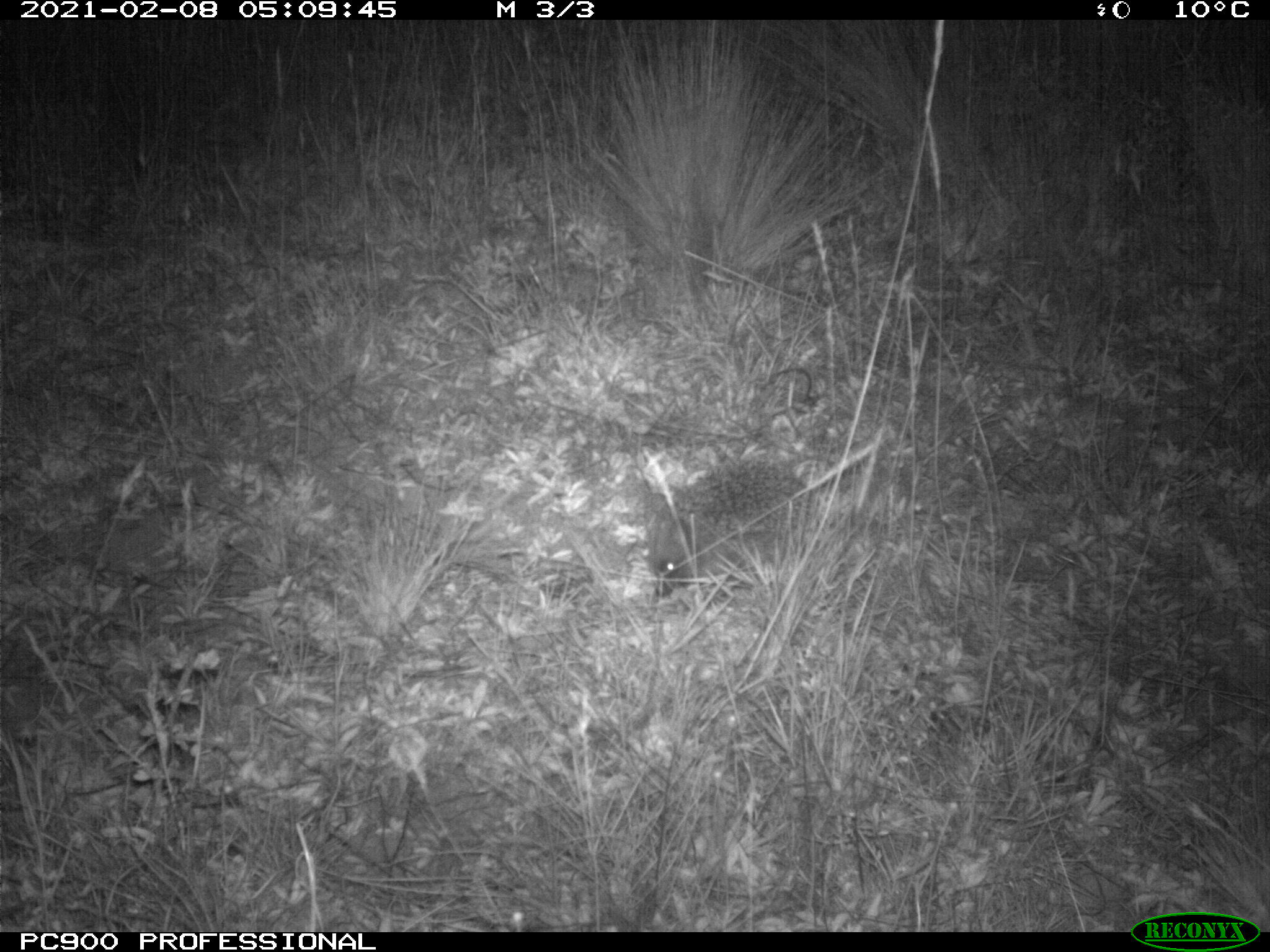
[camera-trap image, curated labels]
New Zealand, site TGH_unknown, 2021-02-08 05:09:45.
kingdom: Animalia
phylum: Chordata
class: Mammalia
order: Eulipotyphla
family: Erinaceidae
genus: Erinaceus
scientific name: Erinaceus europaeus europaeus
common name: european hedgehog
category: hedgehog